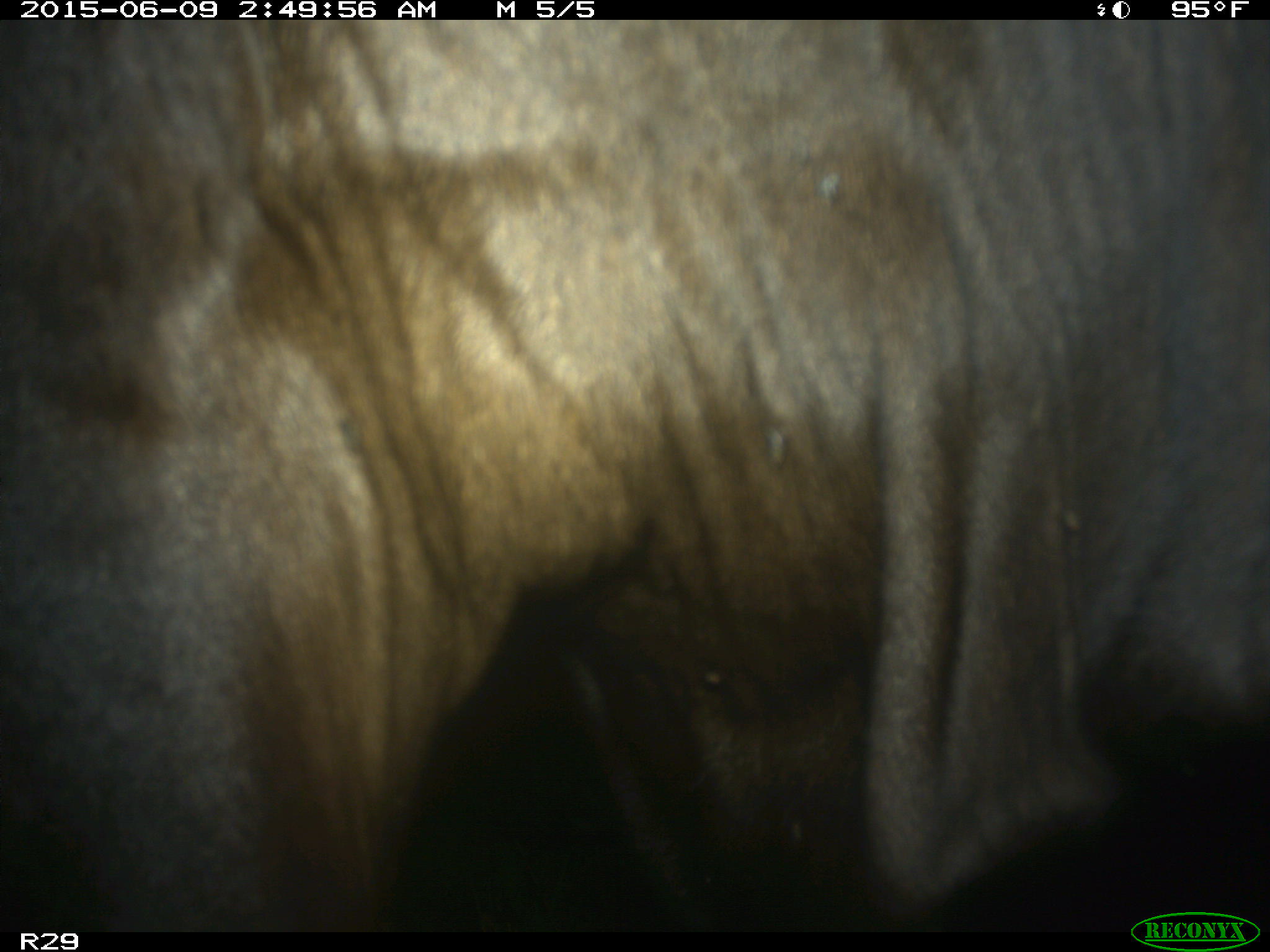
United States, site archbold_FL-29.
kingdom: Animalia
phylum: Chordata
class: Mammalia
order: Artiodactyla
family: Bovidae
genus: Bos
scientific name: Bos taurus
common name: domestic cow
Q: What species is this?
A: Bos taurus (domestic cow).